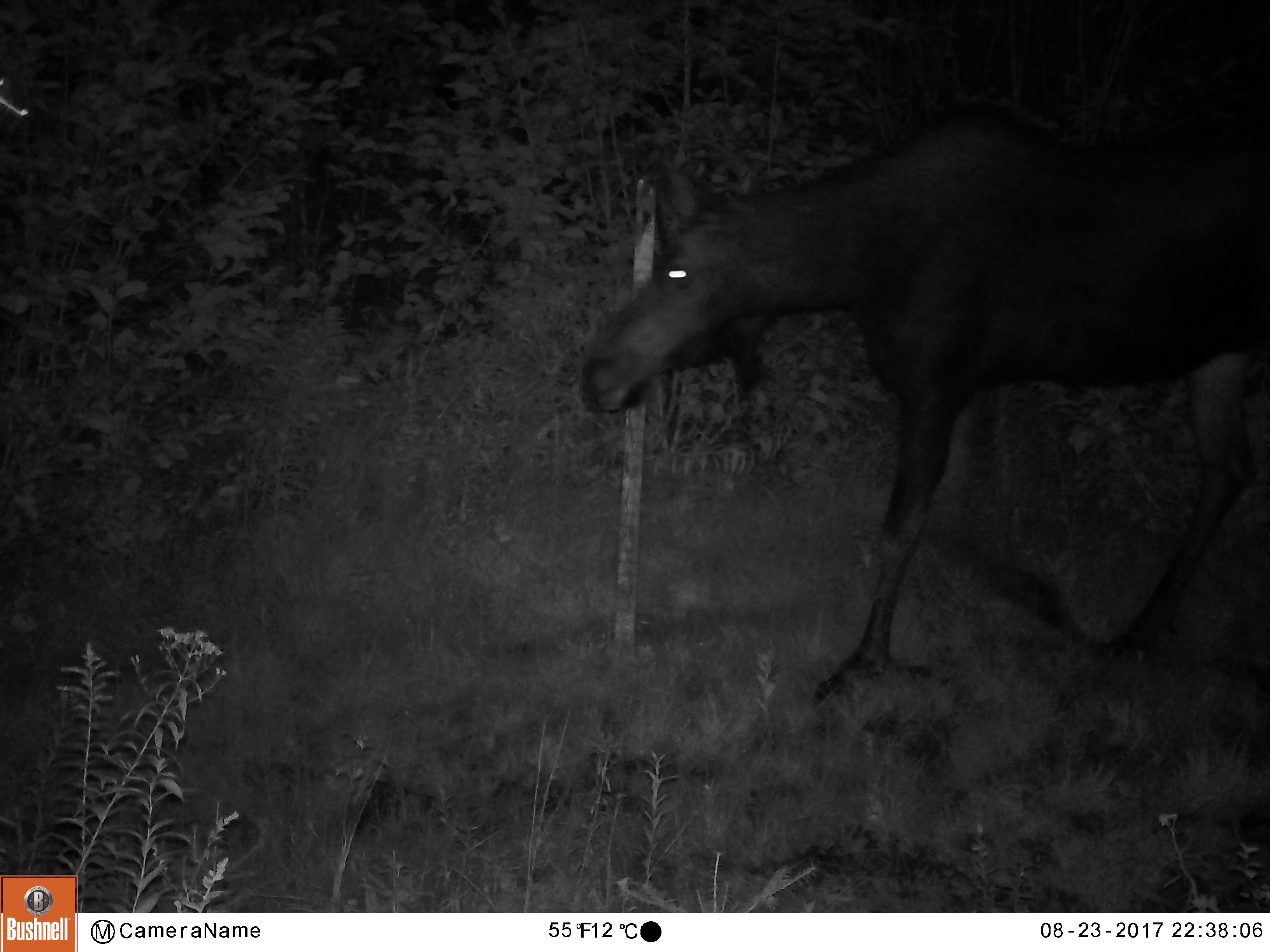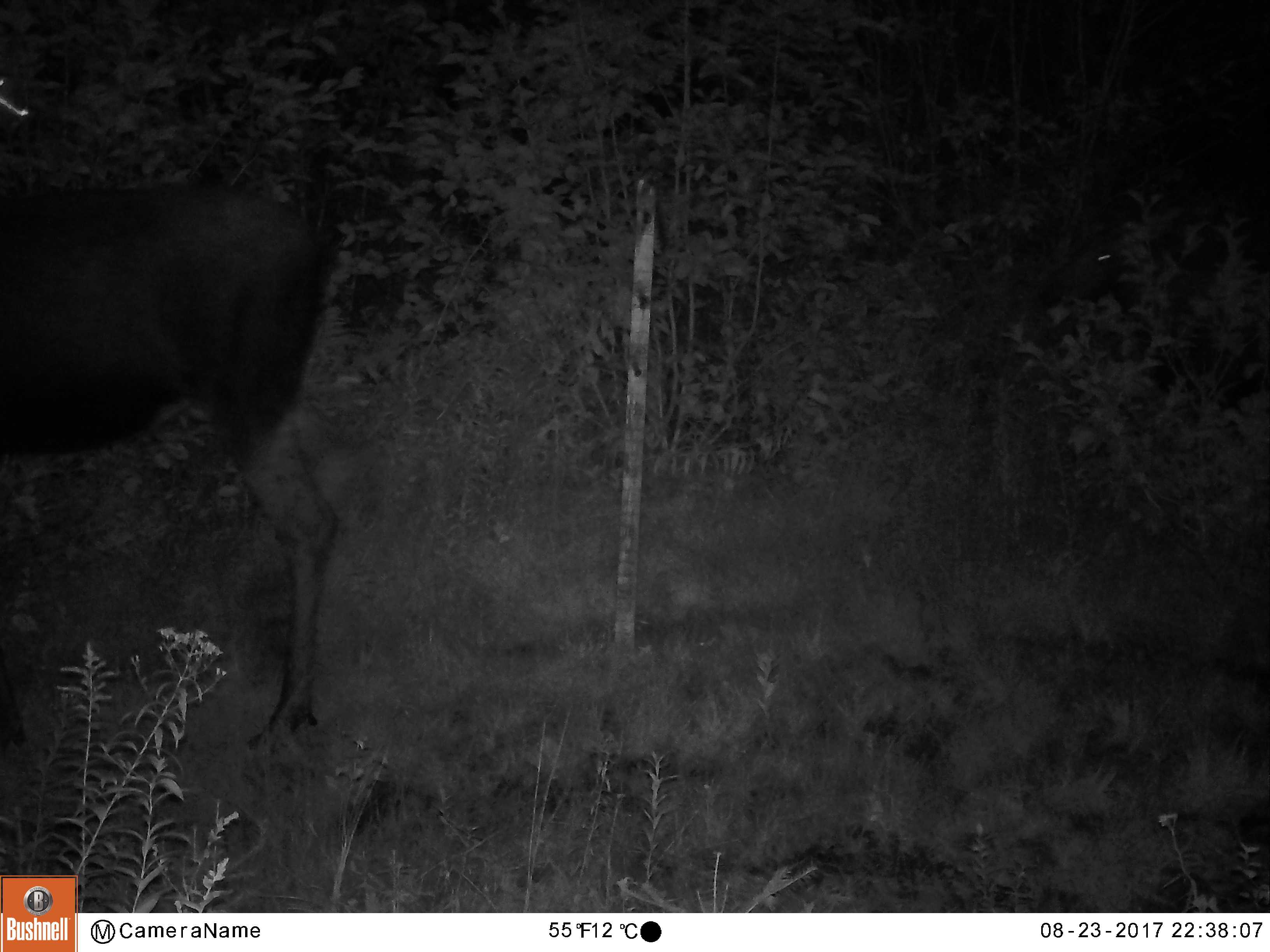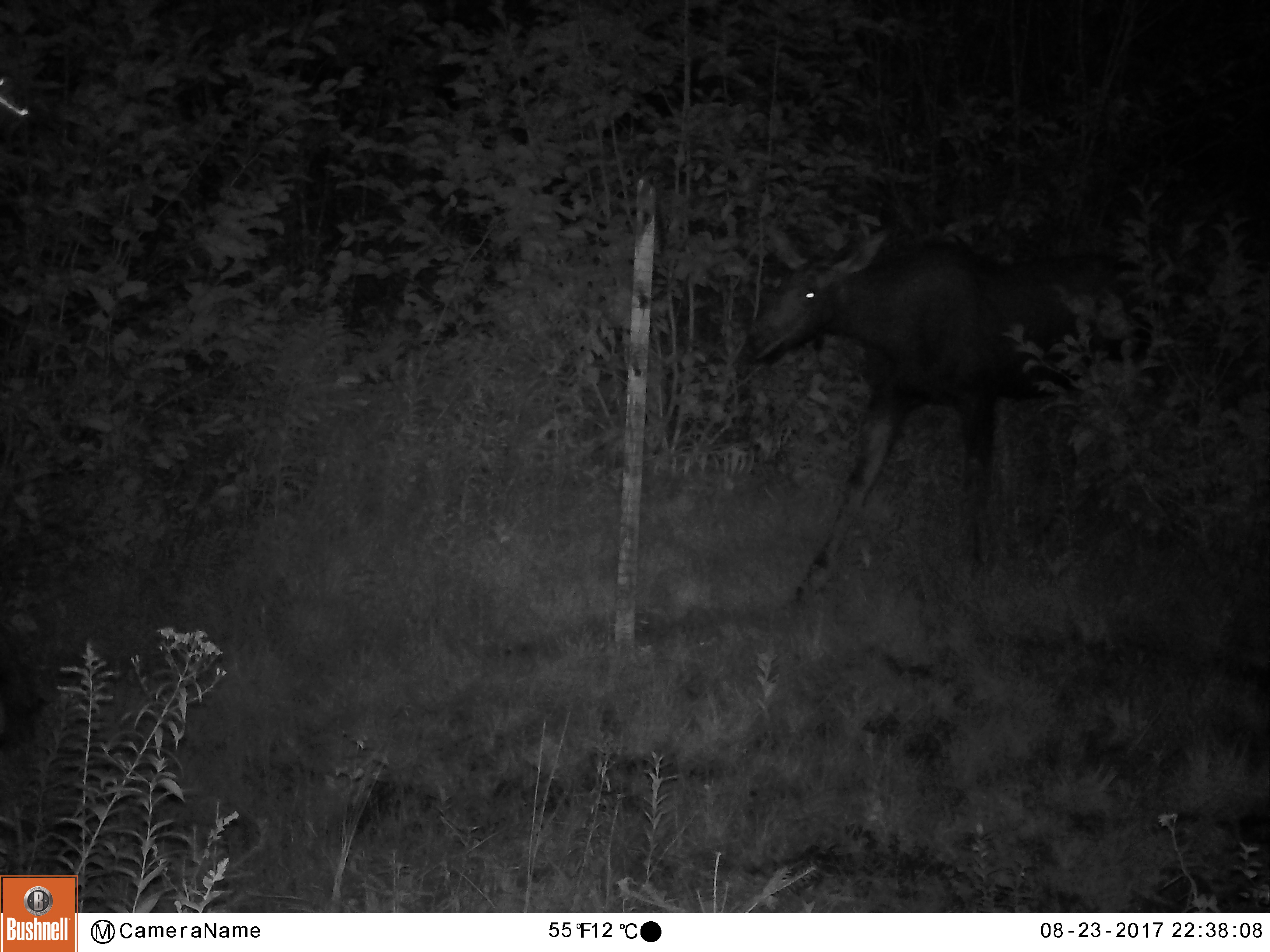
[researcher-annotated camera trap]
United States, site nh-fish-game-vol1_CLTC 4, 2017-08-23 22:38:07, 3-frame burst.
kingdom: Animalia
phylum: Chordata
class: Mammalia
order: Artiodactyla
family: Cervidae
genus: Alces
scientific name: Alces alces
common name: moose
Moose (Alces alces).